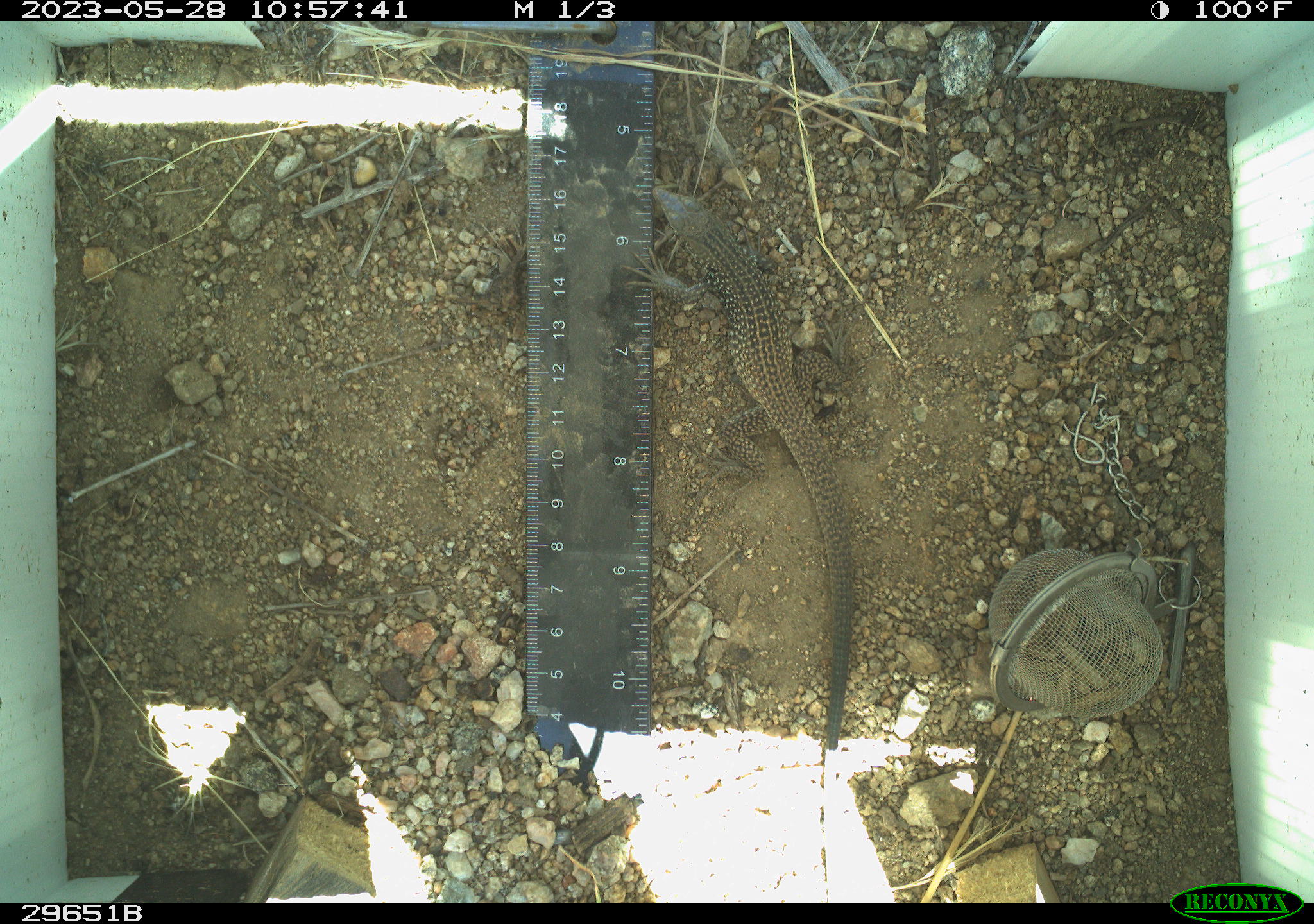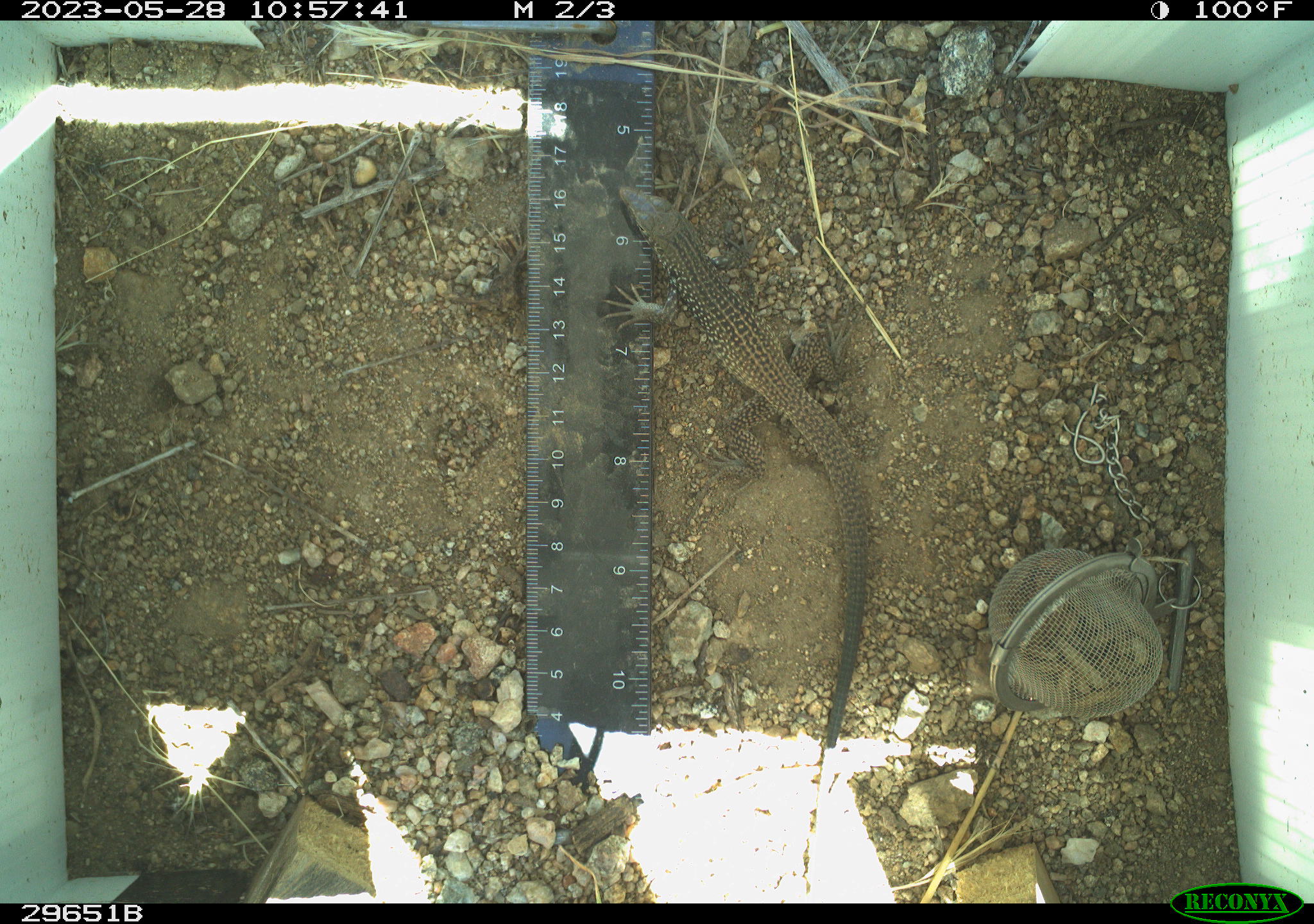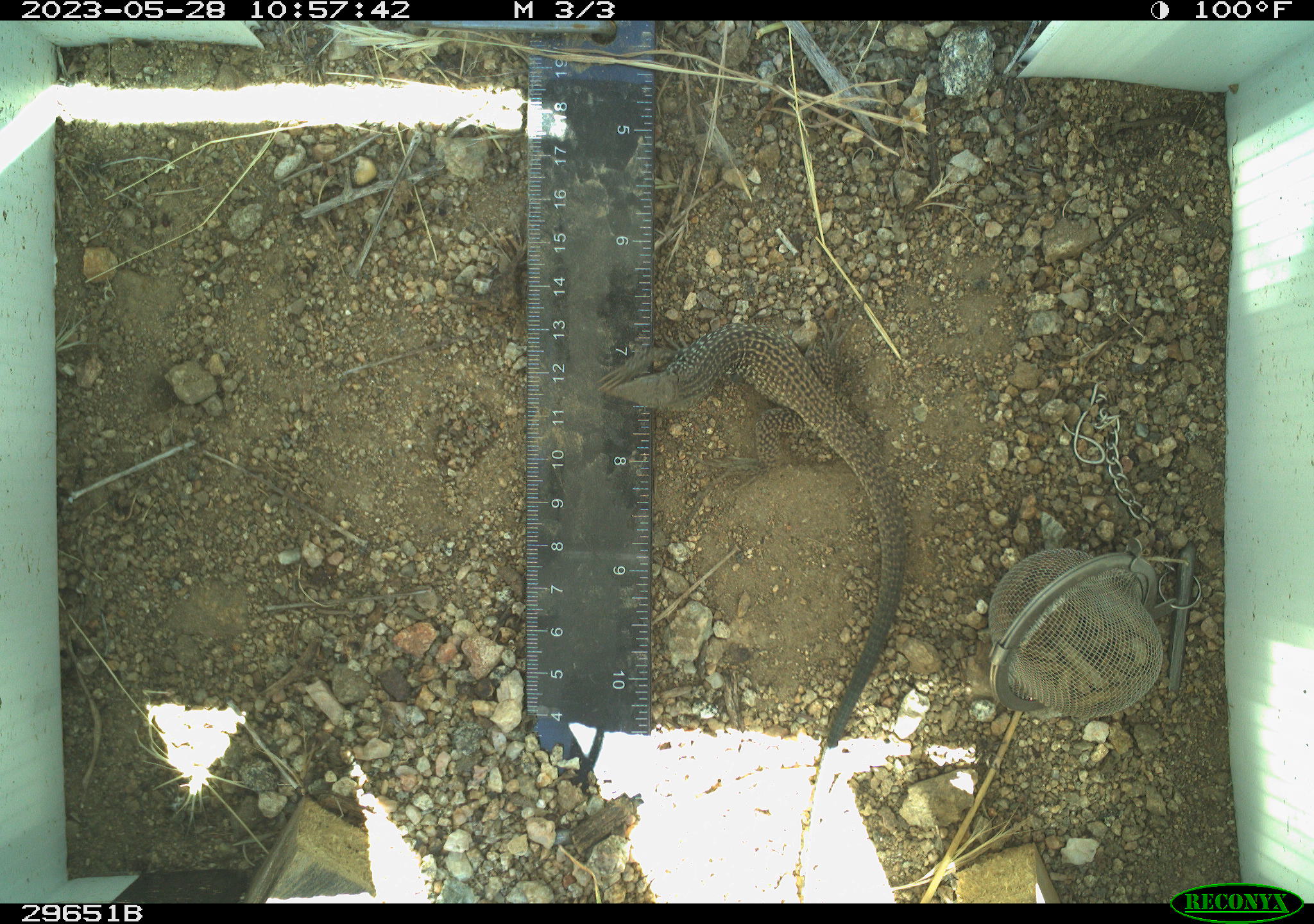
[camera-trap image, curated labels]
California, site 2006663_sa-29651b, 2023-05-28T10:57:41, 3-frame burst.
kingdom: Animalia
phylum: Chordata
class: Reptilia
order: Squamata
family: Teiidae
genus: Aspidoscelis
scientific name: Aspidoscelis tigris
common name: western whiptail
Western whiptail (Aspidoscelis tigris).